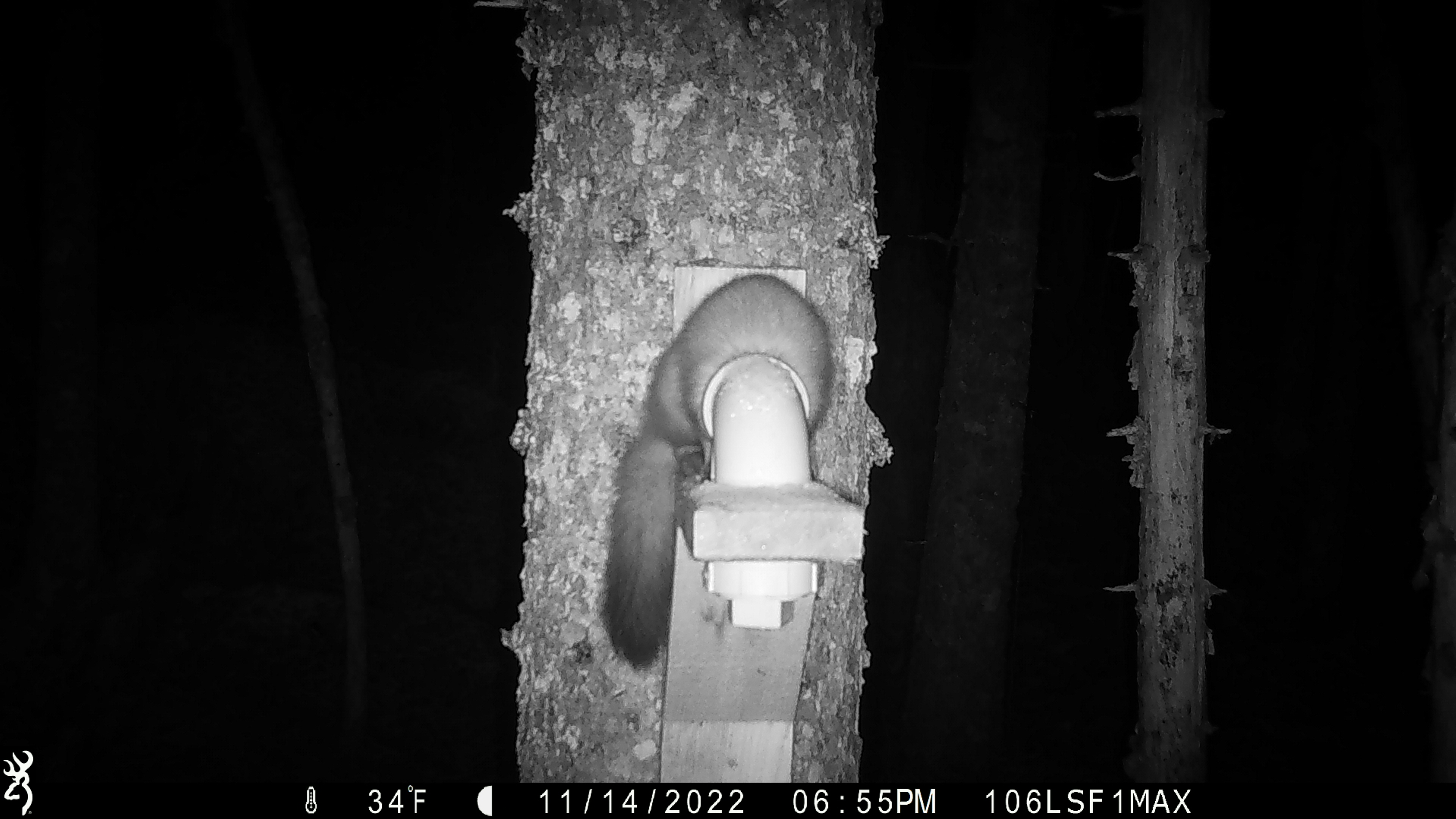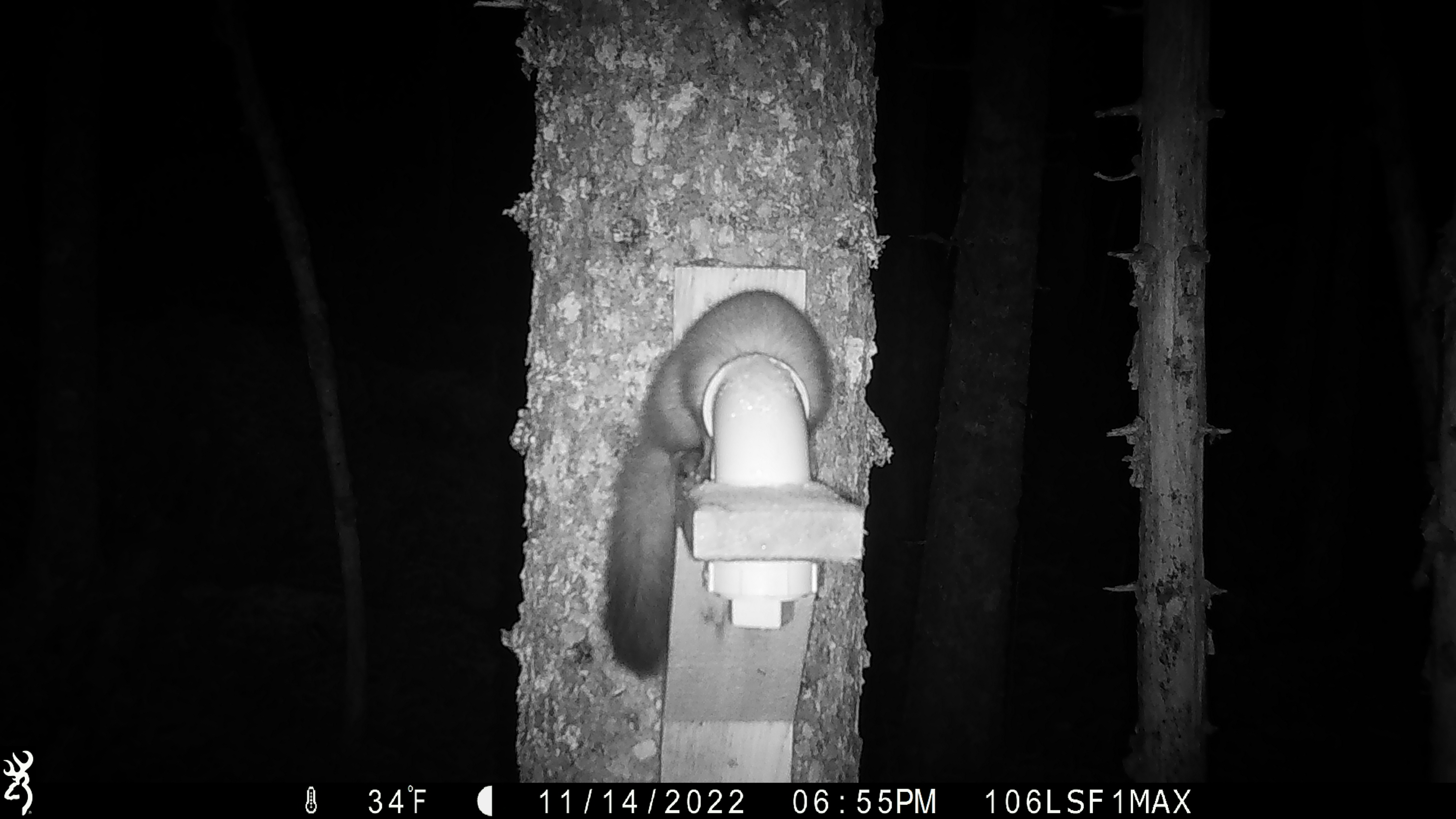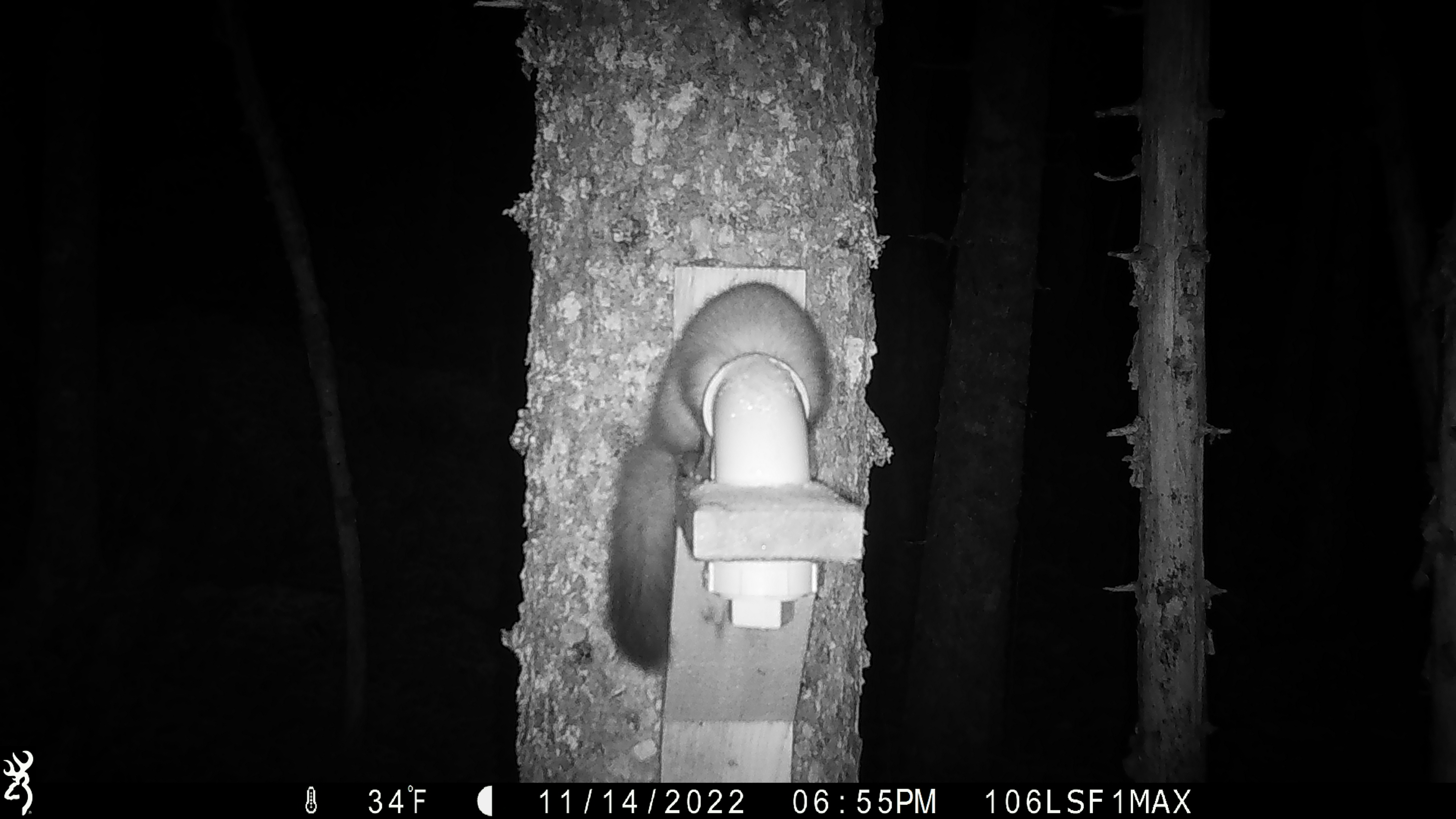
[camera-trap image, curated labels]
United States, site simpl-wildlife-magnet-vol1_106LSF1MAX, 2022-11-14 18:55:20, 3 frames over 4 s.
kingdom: Animalia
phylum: Chordata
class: Mammalia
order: Carnivora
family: Mustelidae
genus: Martes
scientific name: Martes americana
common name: american marten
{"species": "american marten (Martes americana)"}